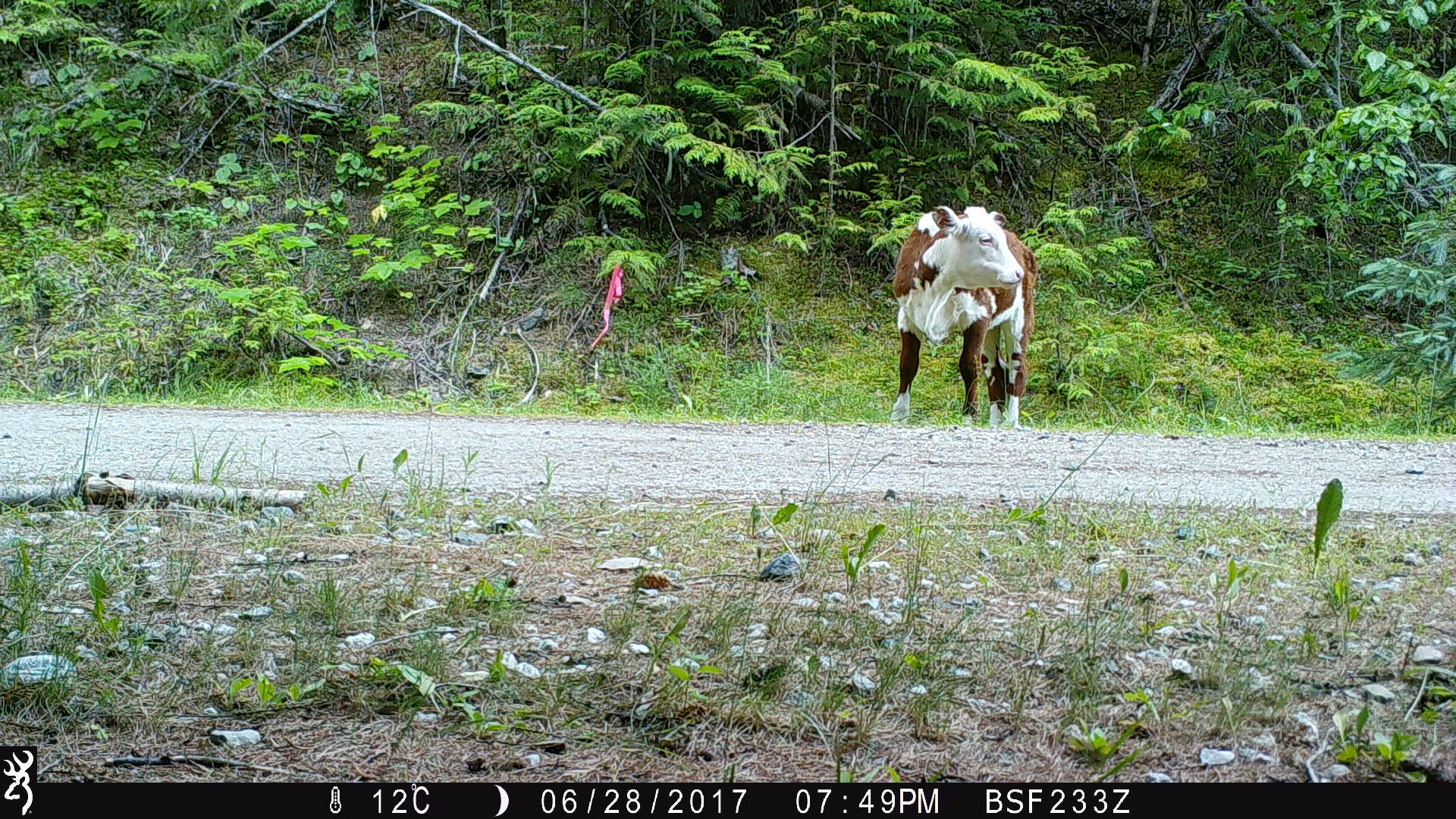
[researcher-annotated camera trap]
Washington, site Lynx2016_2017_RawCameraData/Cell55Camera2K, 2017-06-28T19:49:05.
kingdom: Animalia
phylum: Chordata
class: Mammalia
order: Artiodactyla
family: Bovidae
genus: Bos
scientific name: Bos taurus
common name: domestic cattle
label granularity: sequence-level